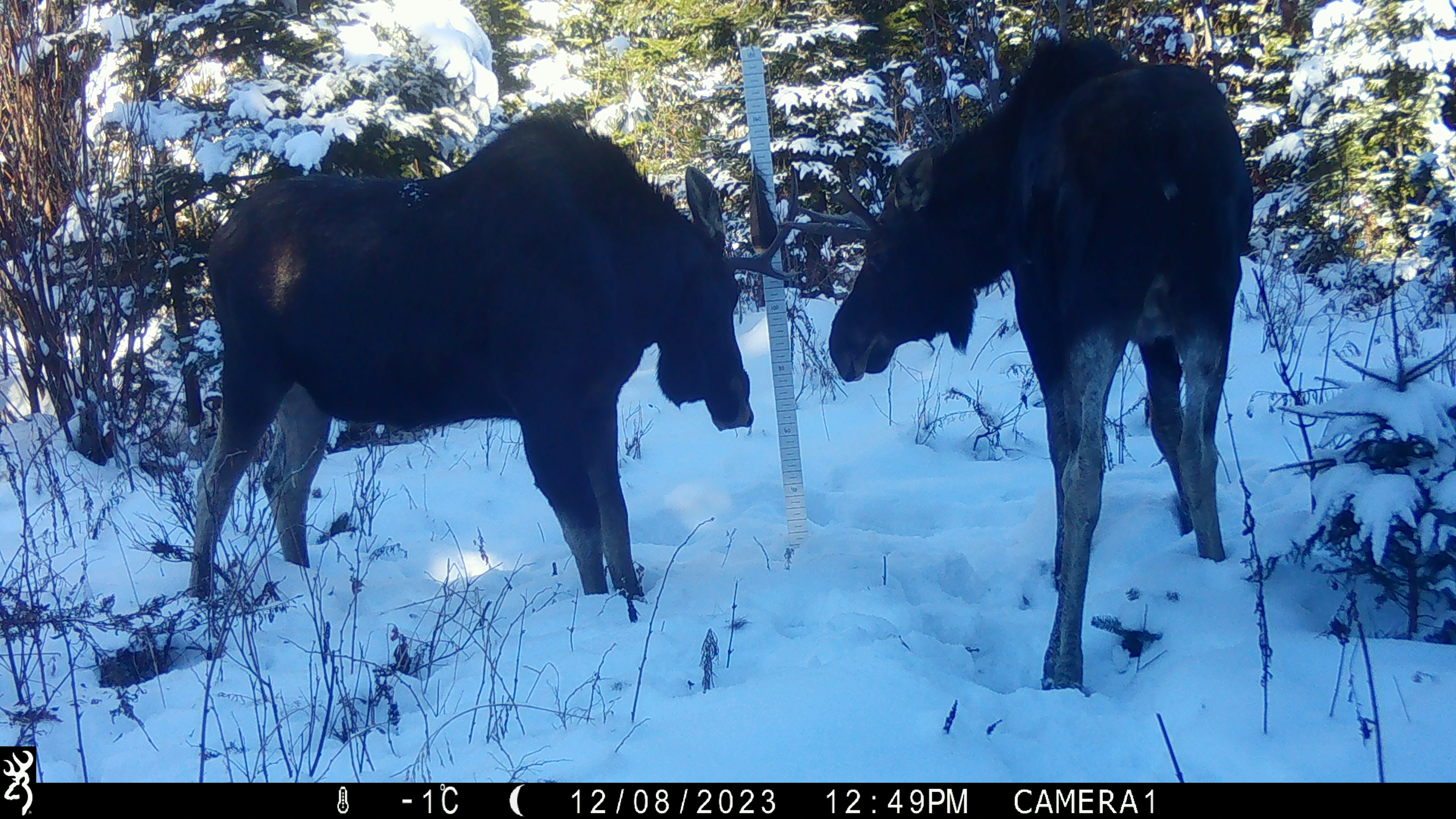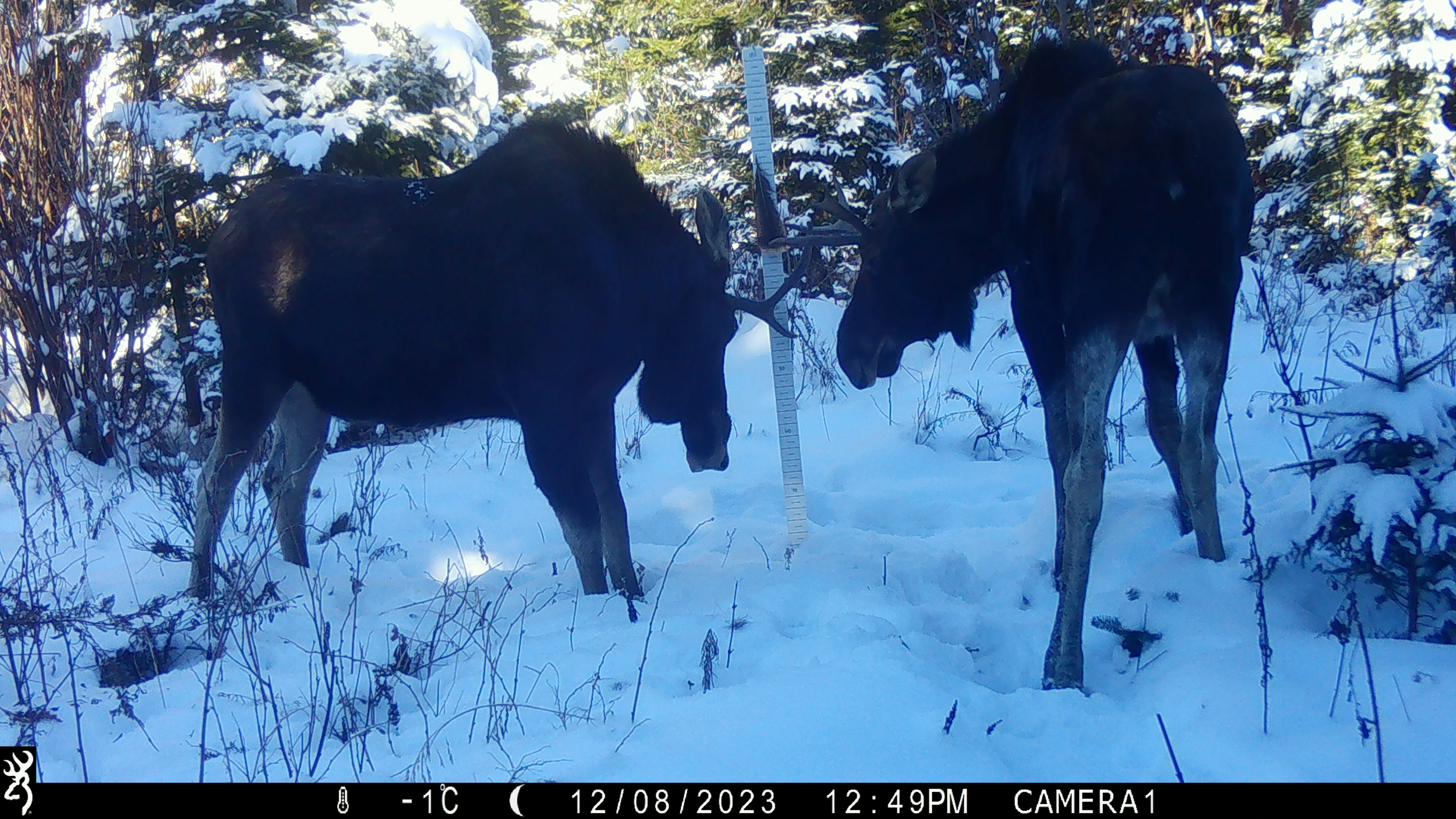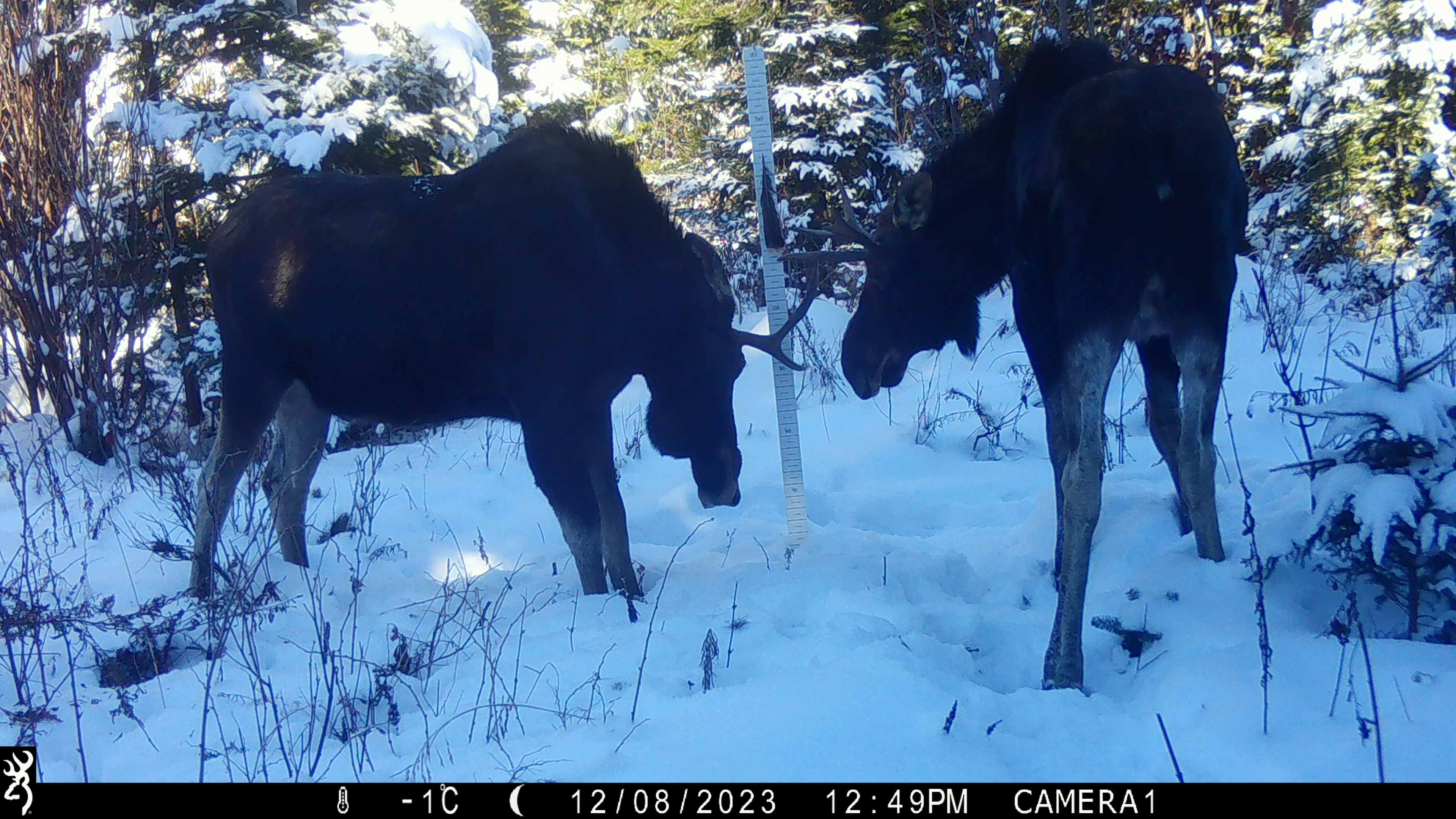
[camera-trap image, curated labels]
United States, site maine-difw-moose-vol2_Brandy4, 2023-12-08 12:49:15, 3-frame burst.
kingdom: Animalia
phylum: Chordata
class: Mammalia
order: Artiodactyla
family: Cervidae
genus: Alces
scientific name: Alces alces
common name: moose